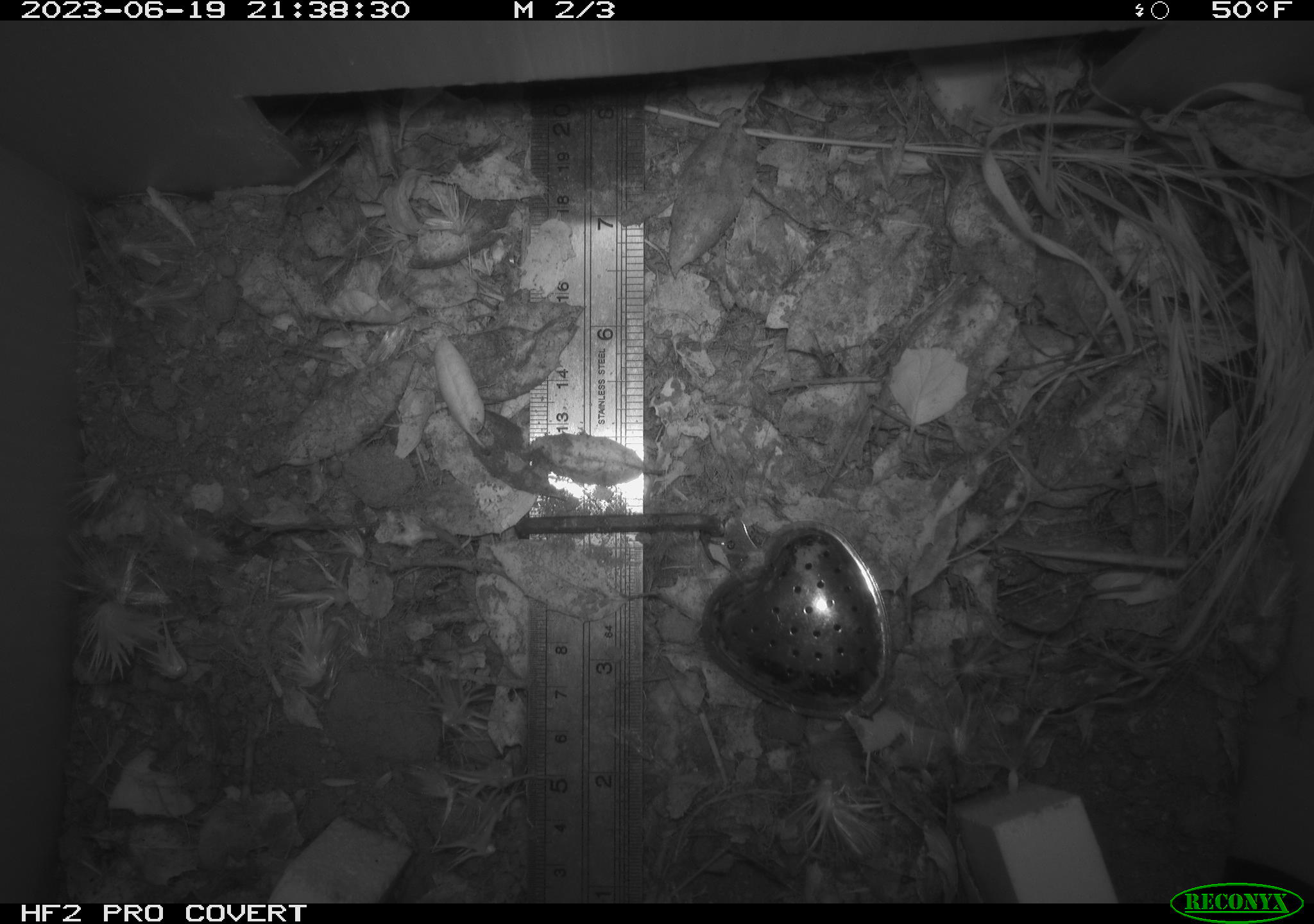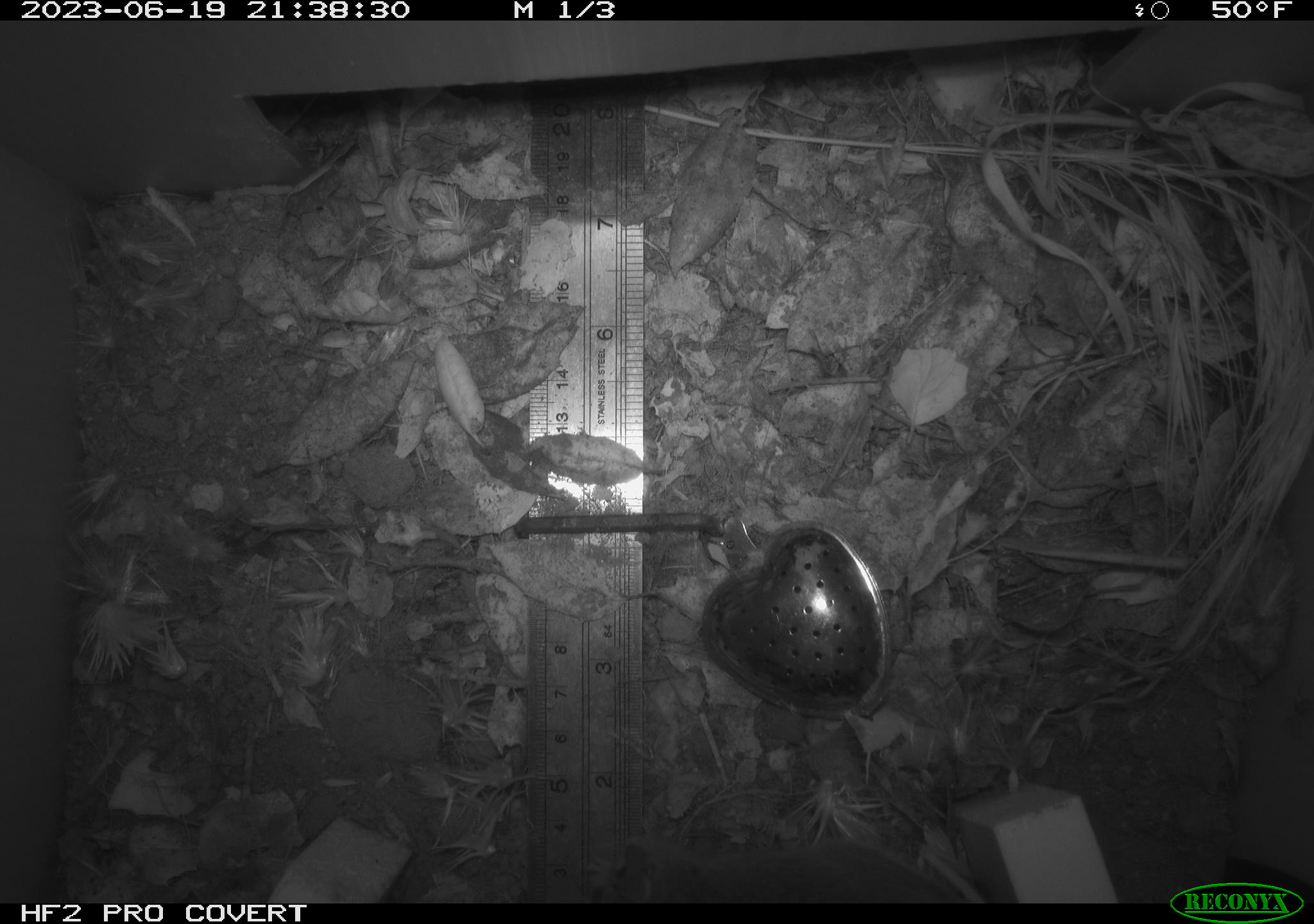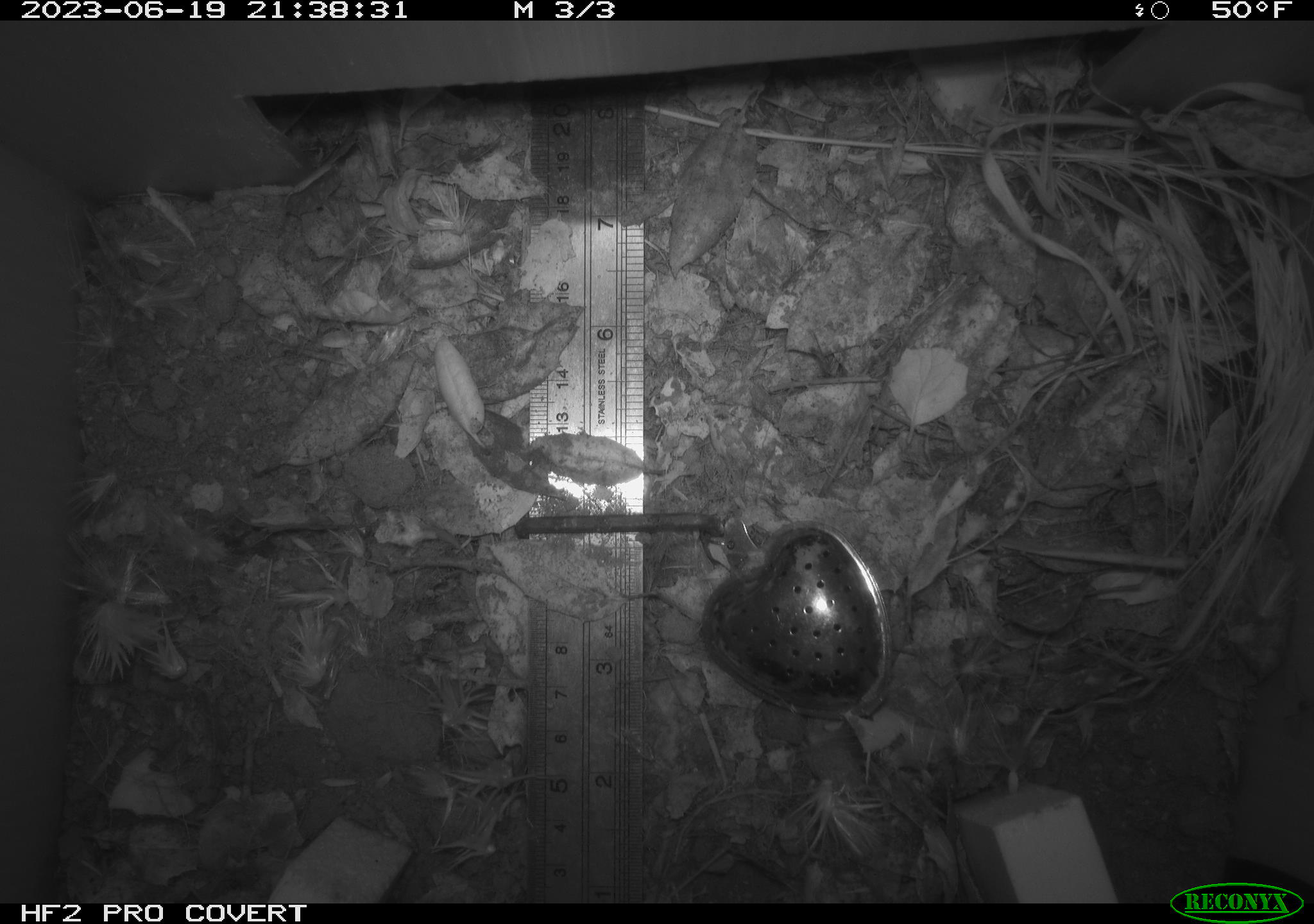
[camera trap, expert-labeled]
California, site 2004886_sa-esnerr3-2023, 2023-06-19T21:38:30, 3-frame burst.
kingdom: Animalia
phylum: Chordata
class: Mammalia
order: Rodentia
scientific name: Rodentia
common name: mouse species